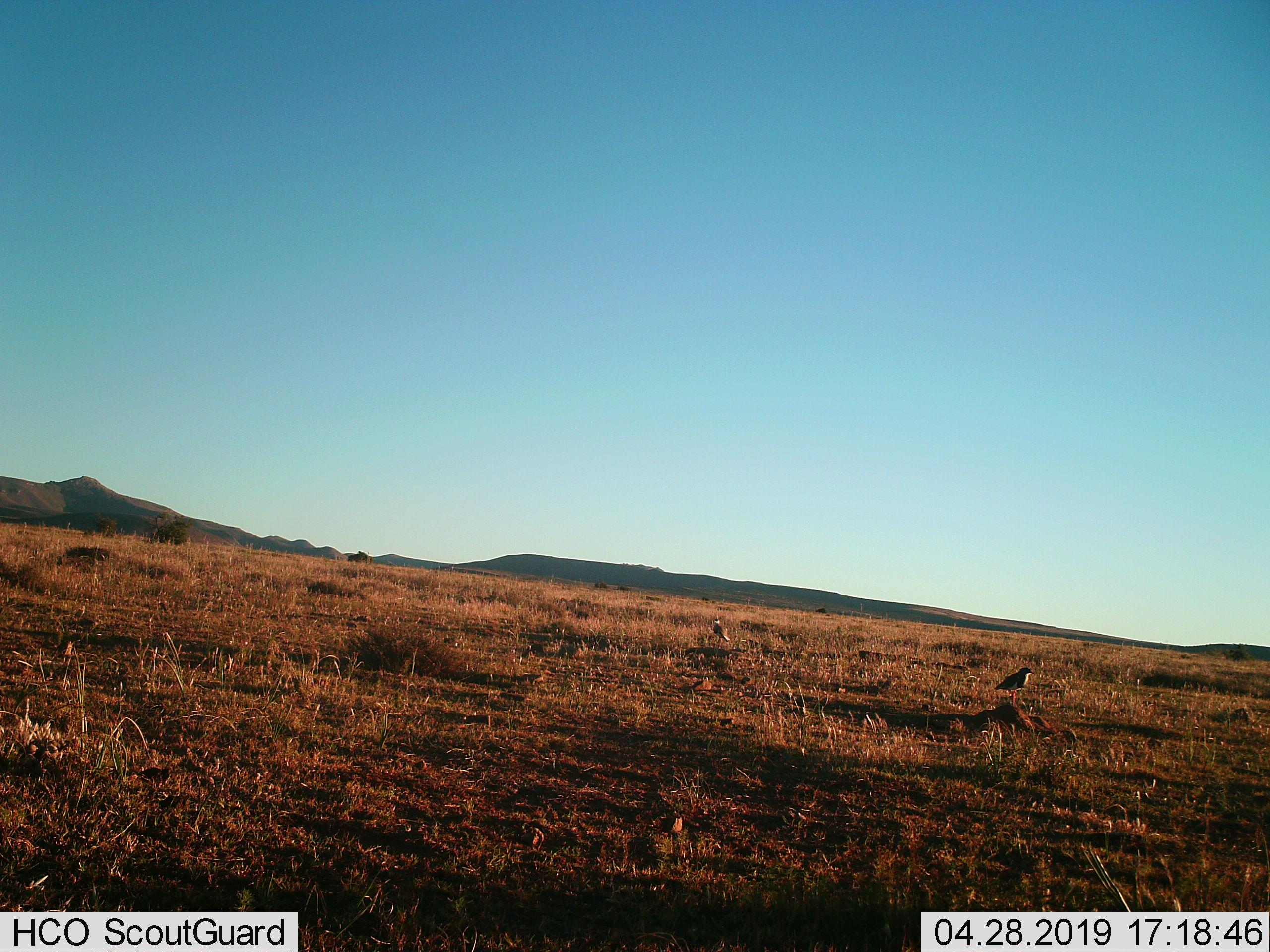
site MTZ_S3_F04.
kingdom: Animalia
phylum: Chordata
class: Aves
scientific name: Aves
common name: bird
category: birdother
Birdother (bird) (Aves), count 2. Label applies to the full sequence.